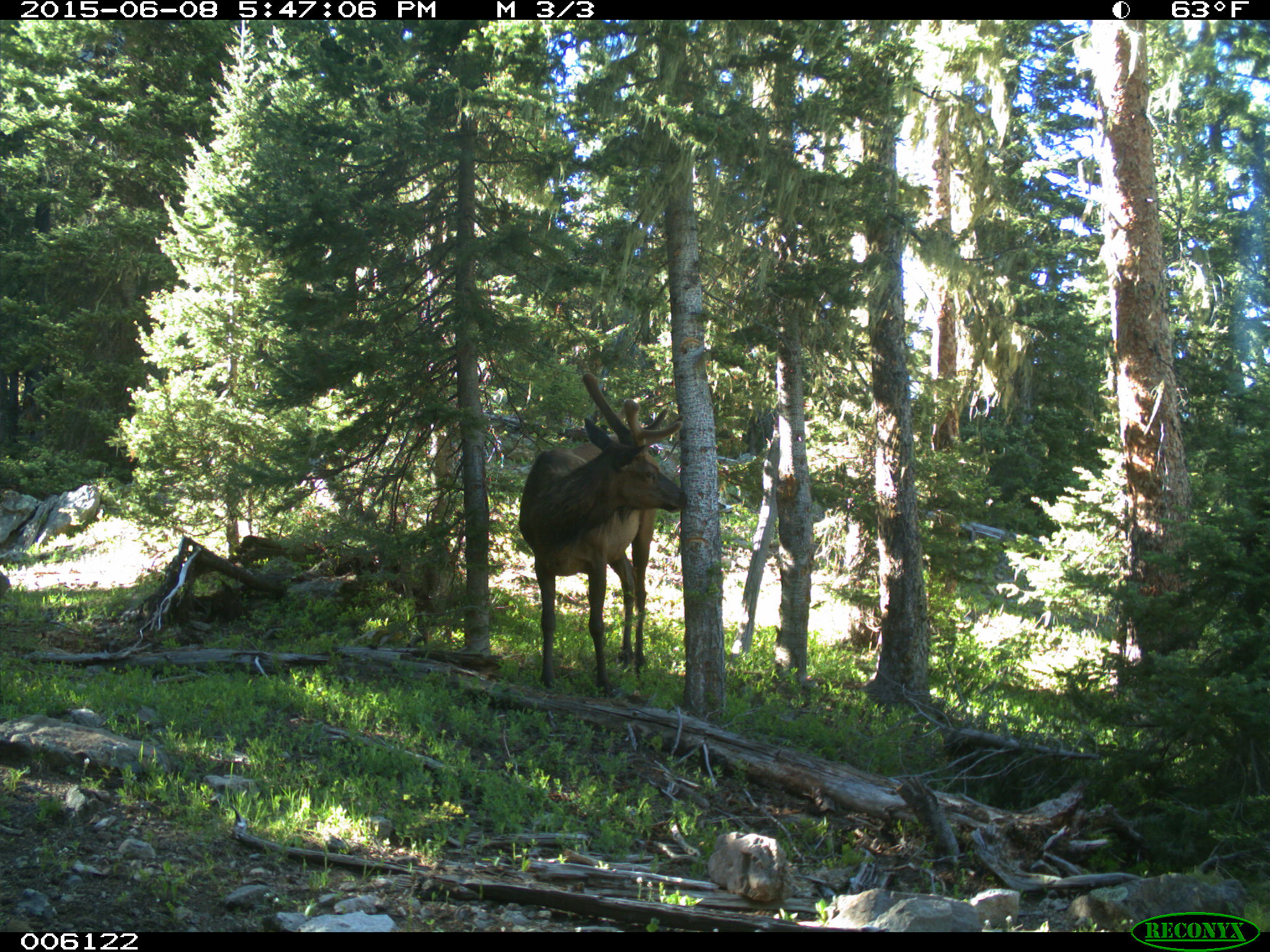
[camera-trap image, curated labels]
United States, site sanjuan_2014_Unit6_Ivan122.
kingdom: Animalia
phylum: Chordata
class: Mammalia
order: Artiodactyla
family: Cervidae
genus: Cervus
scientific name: Cervus elaphus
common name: red deer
Cervus elaphus (red deer).